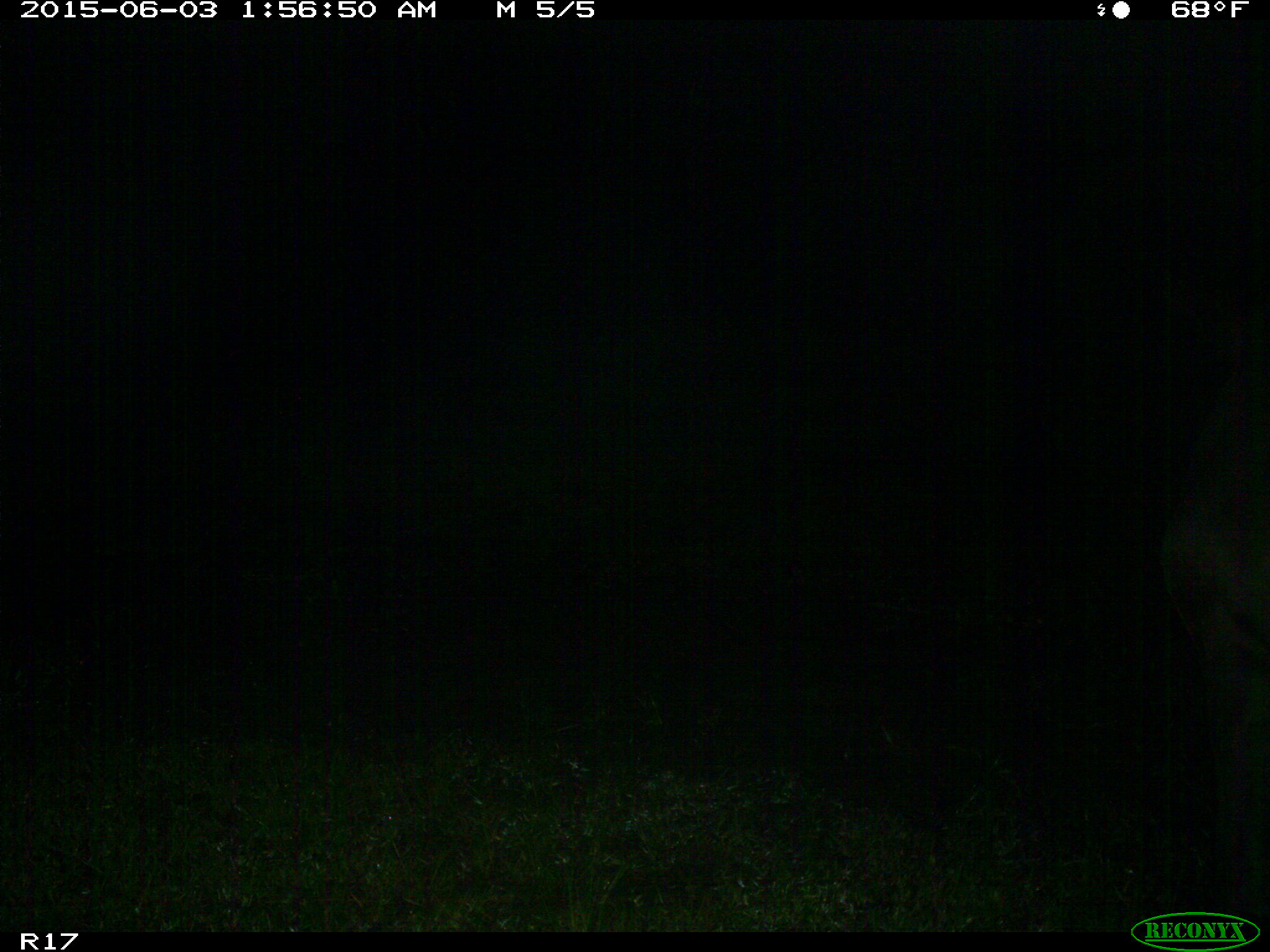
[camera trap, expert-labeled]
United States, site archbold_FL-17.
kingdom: Animalia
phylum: Chordata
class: Mammalia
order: Artiodactyla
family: Bovidae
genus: Bos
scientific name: Bos taurus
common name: domestic cow